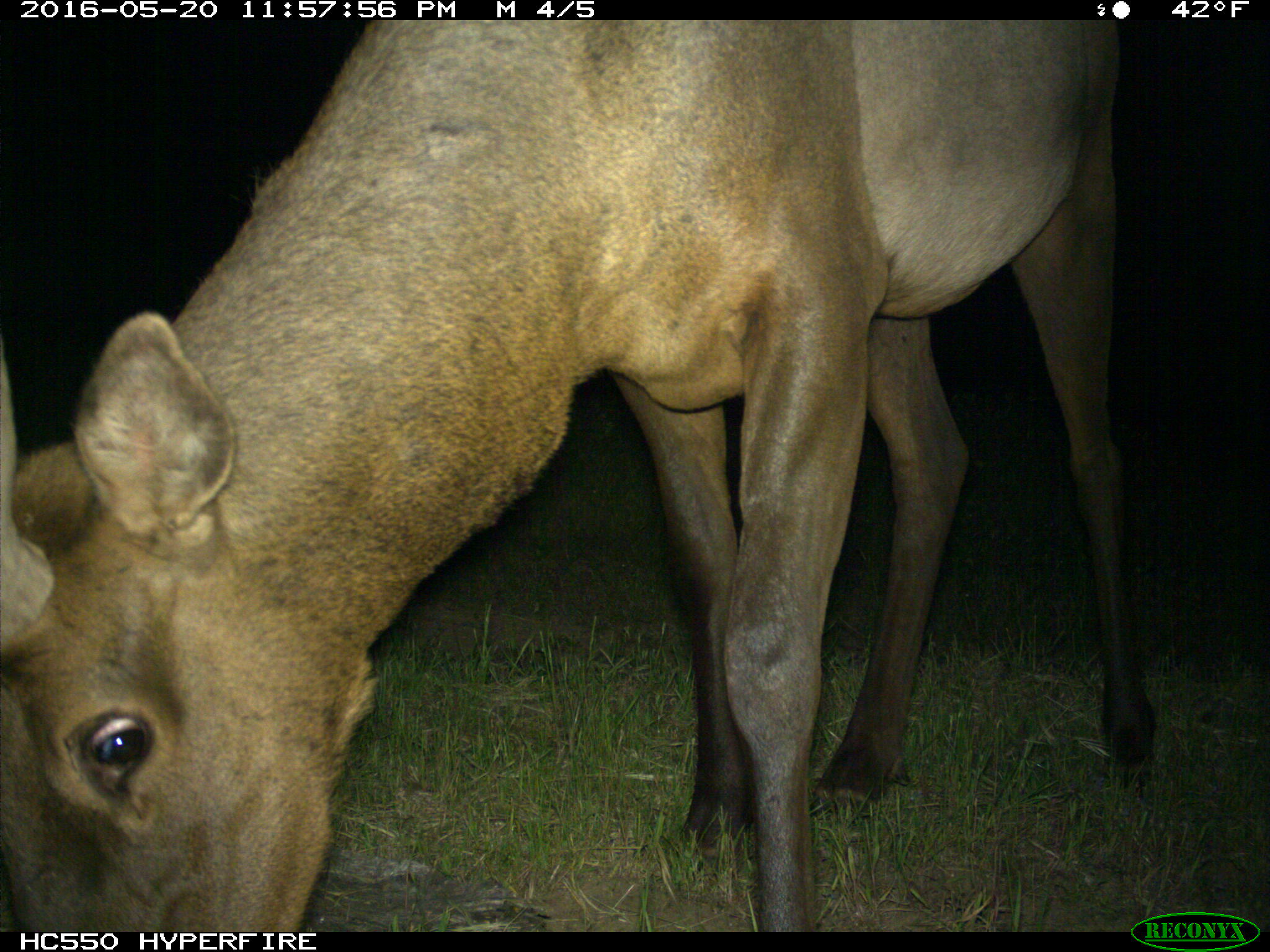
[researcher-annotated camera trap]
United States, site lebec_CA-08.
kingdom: Animalia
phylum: Chordata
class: Mammalia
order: Artiodactyla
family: Cervidae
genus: Cervus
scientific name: Cervus canadensis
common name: elk